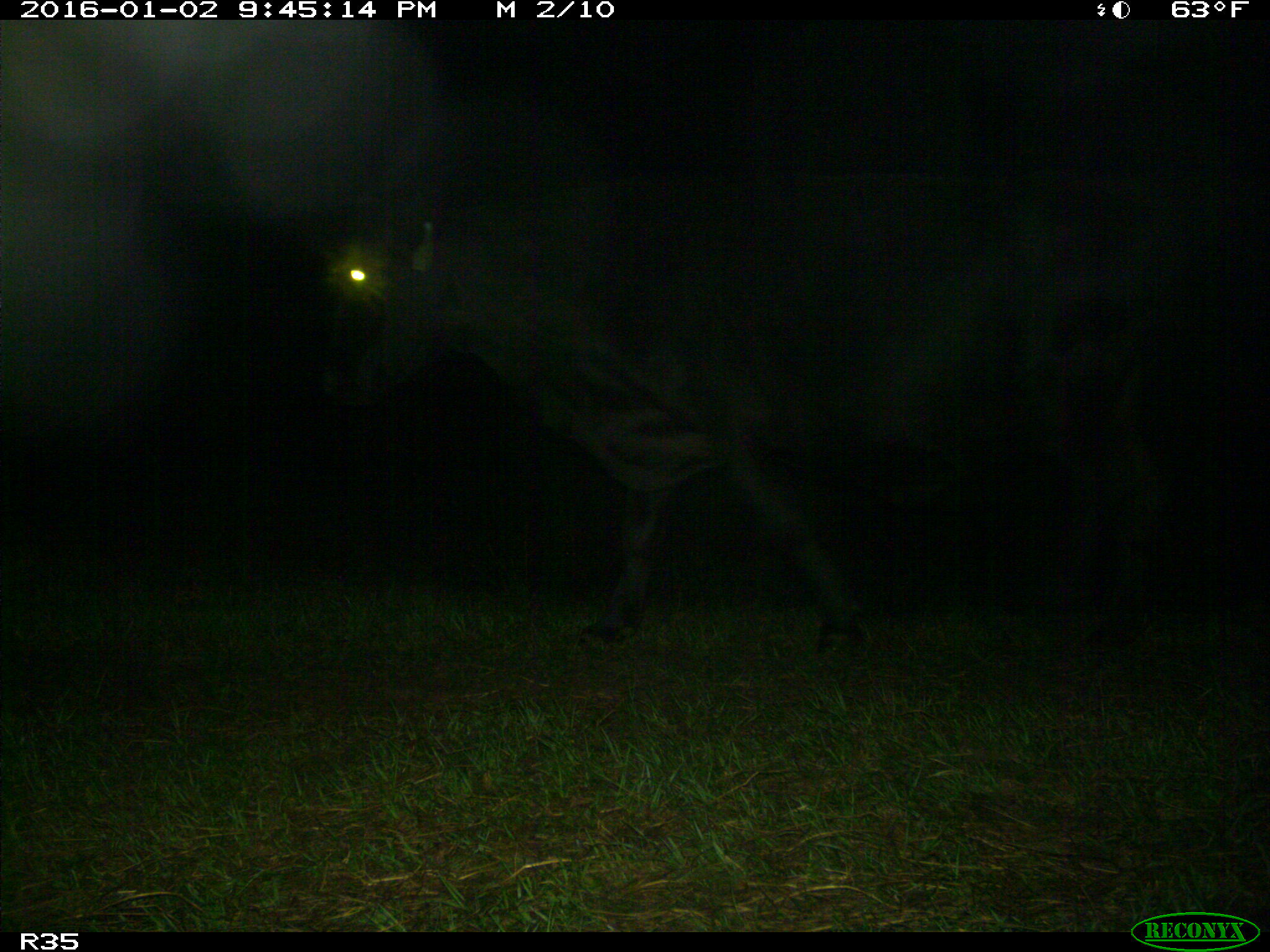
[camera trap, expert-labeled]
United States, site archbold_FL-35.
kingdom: Animalia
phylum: Chordata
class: Mammalia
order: Artiodactyla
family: Bovidae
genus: Bos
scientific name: Bos taurus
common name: domestic cow